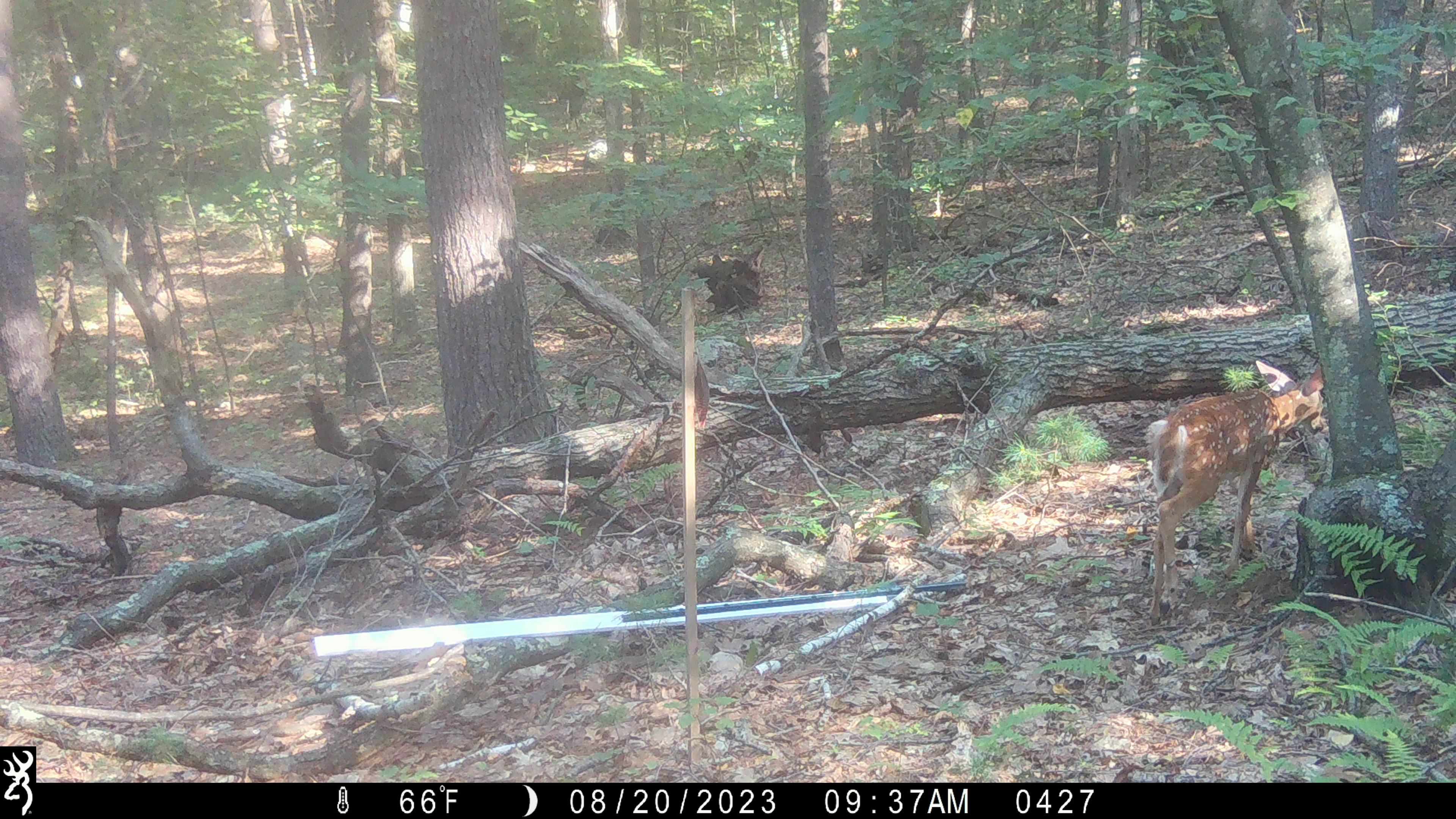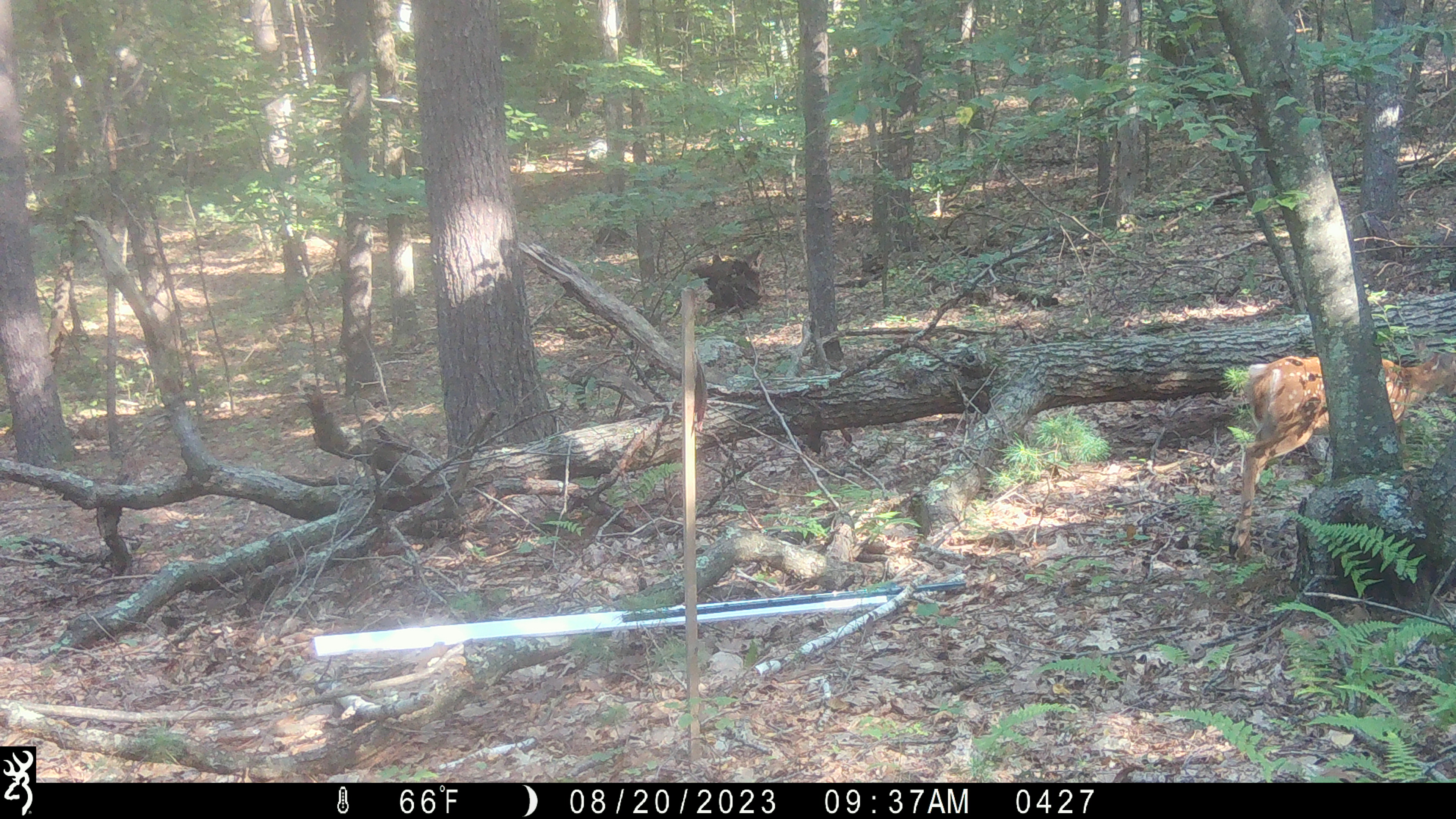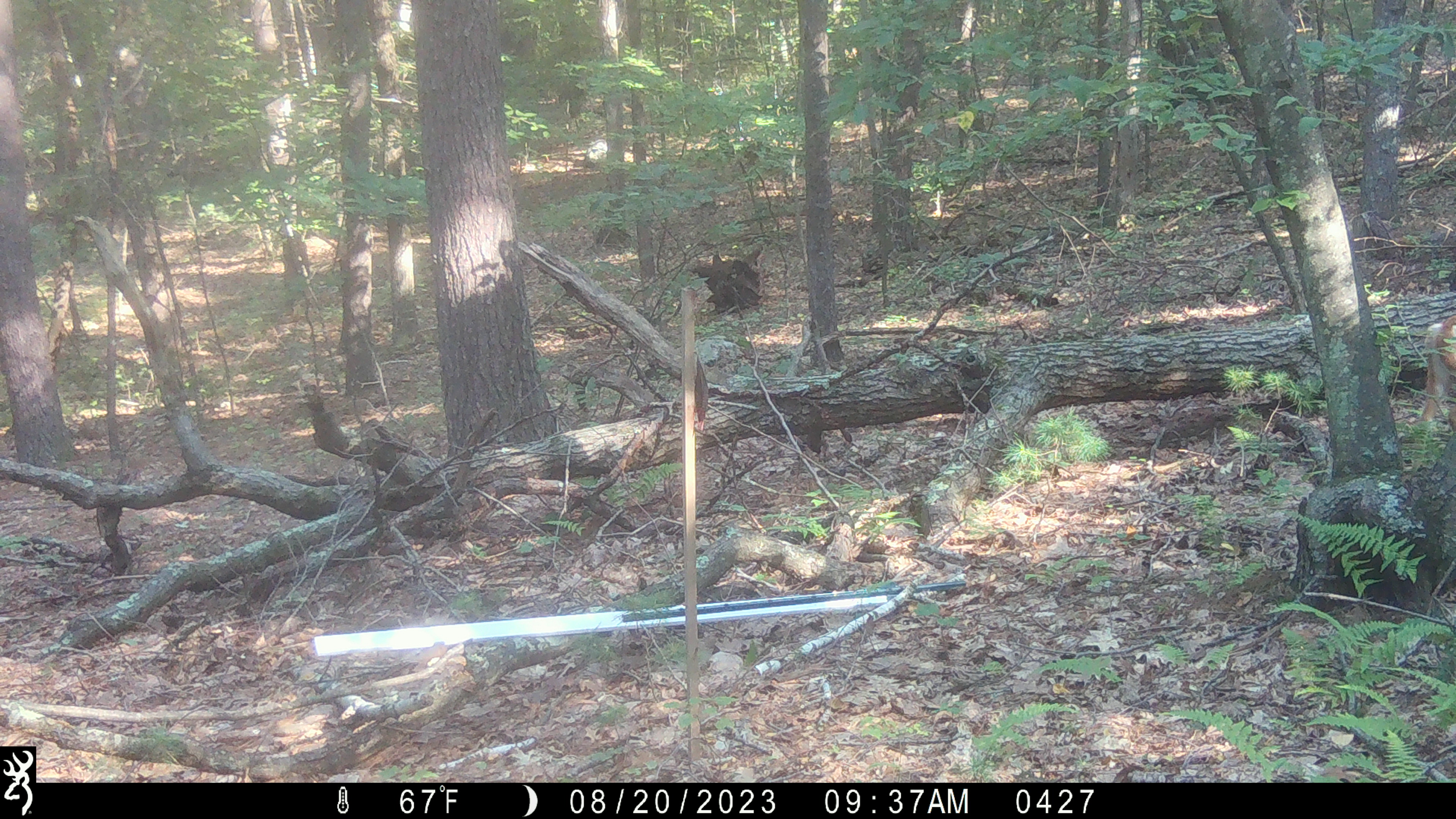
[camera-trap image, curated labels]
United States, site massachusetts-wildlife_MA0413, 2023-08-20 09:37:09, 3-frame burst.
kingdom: Animalia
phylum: Chordata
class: Mammalia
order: Artiodactyla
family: Cervidae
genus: Odocoileus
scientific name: Odocoileus virginianus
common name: white-tailed deer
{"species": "white-tailed deer (Odocoileus virginianus)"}